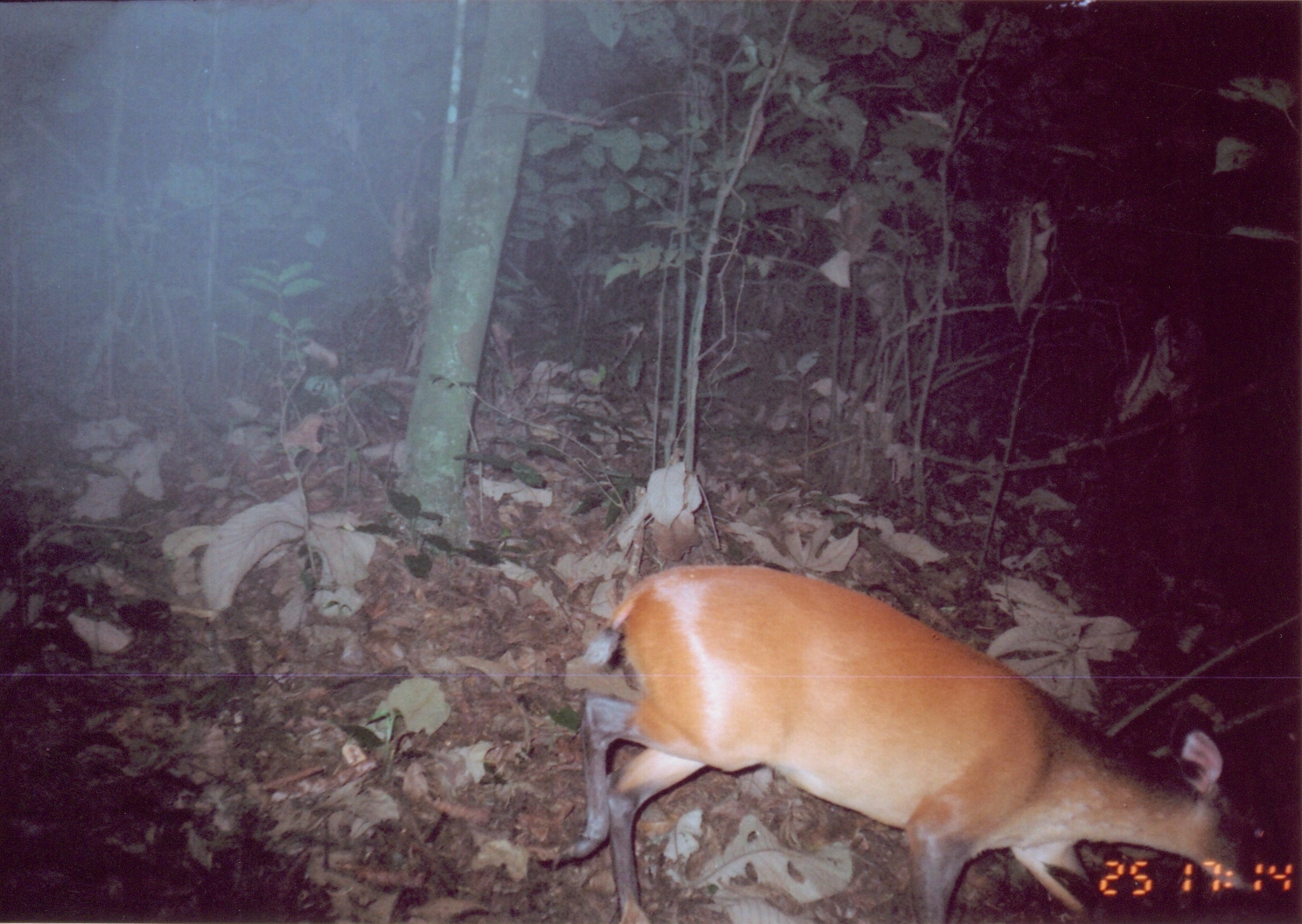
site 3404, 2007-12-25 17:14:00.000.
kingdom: Animalia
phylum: Chordata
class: Mammalia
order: Artiodactyla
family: Bovidae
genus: Cephalophus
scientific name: Cephalophus harveyi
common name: harvey's duiker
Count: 1.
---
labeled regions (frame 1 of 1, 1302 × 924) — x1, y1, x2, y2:
cephalophus harveyi: 548, 560, 1258, 922